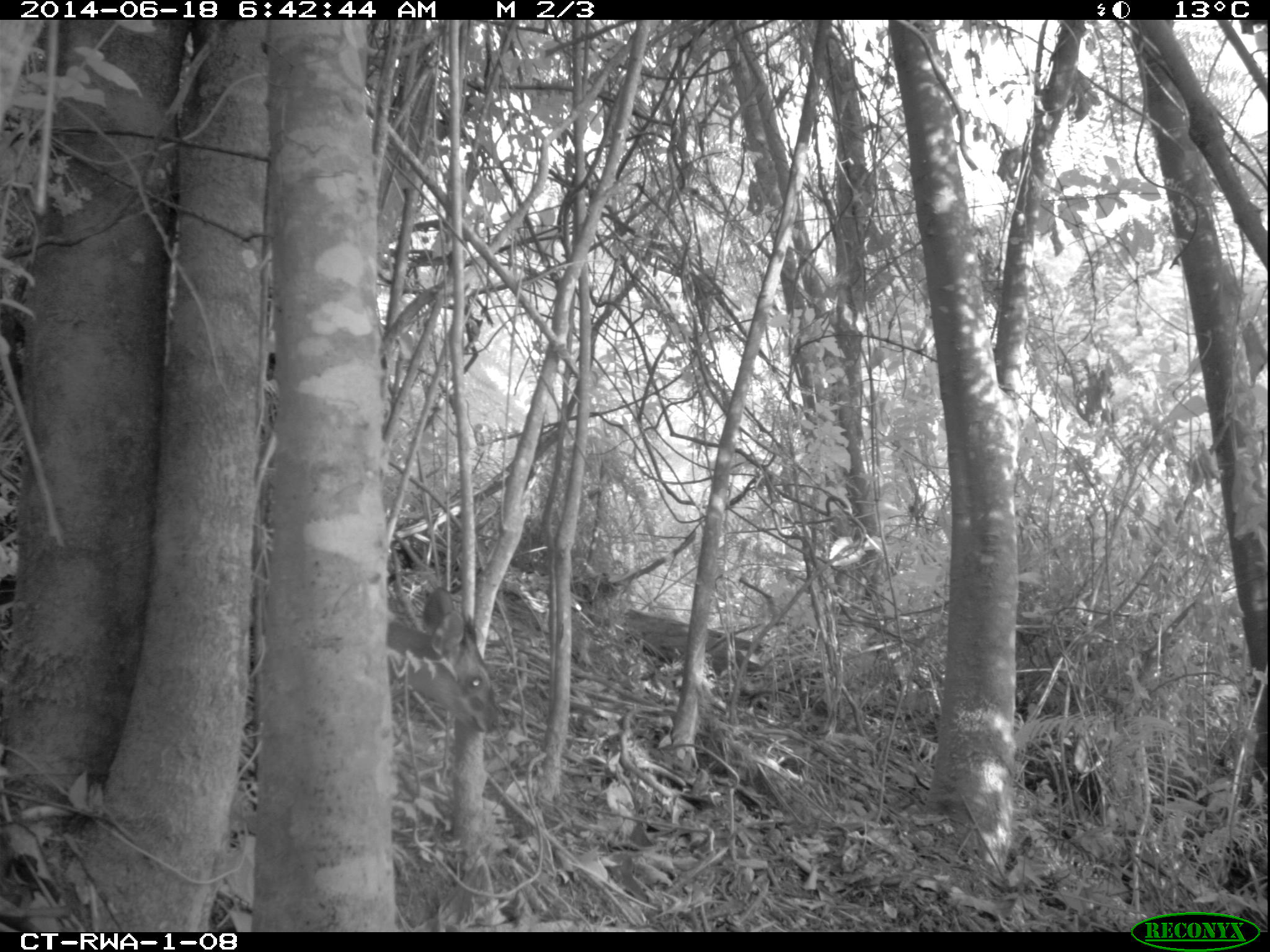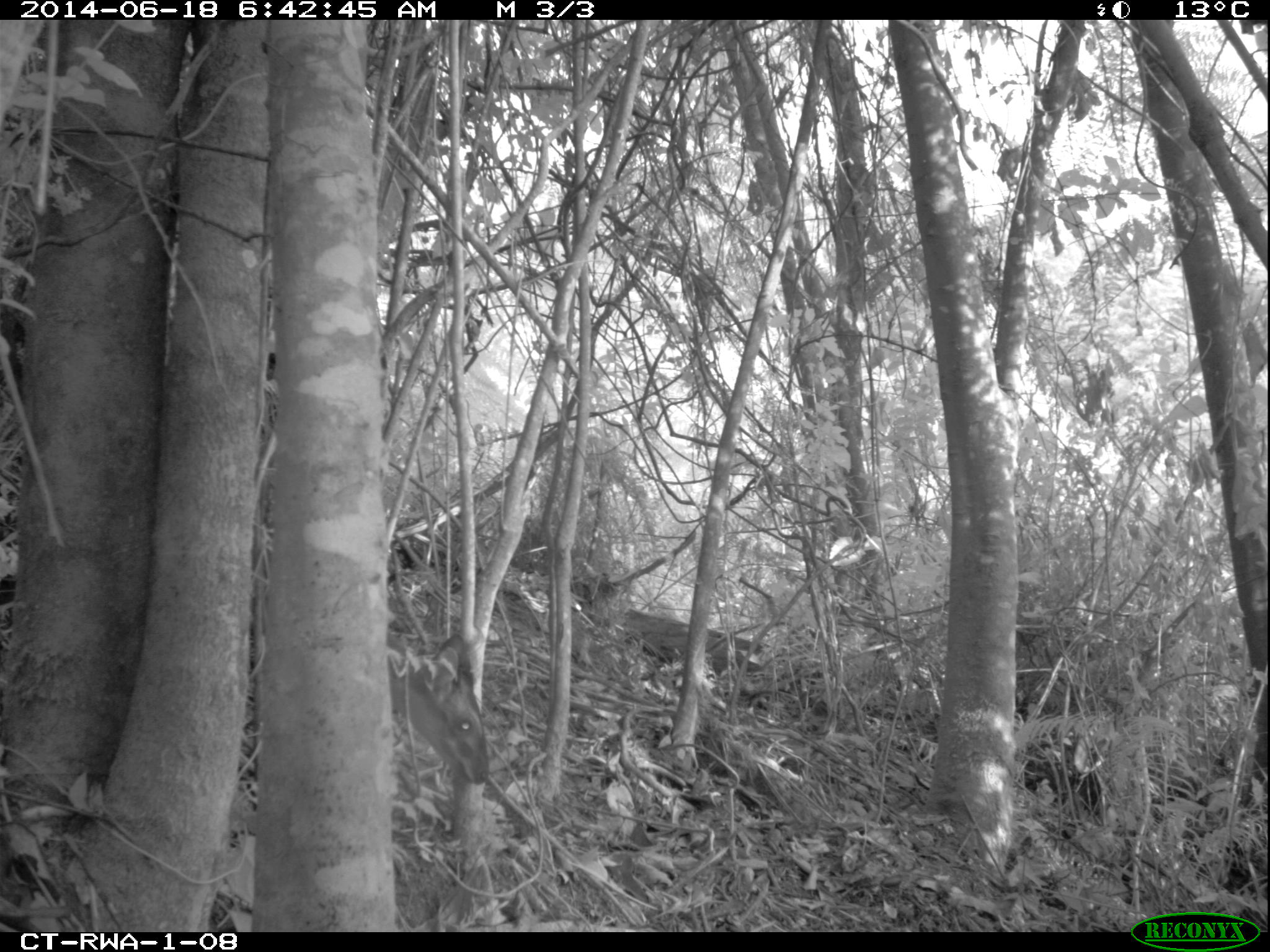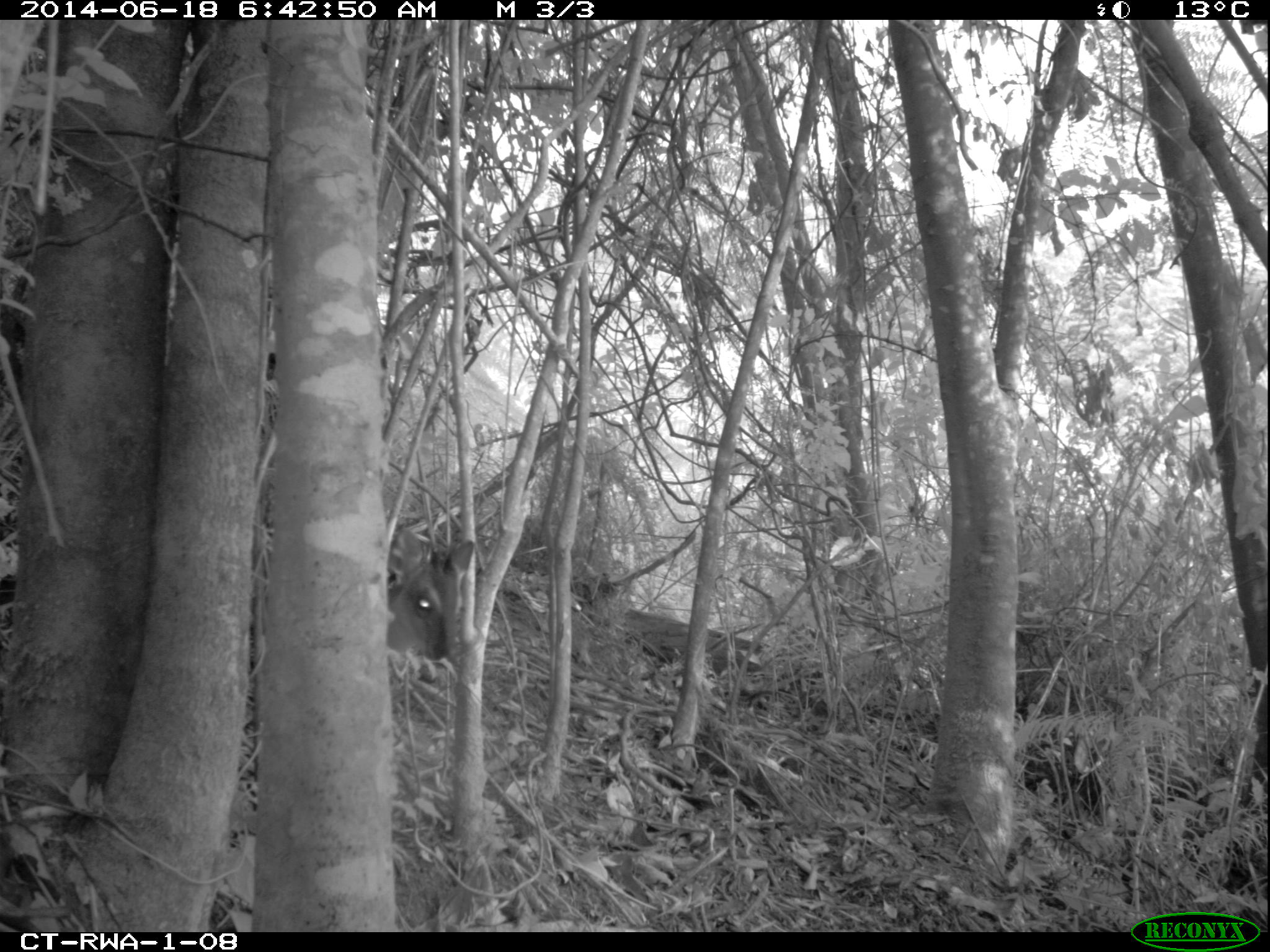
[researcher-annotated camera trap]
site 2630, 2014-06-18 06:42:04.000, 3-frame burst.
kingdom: Animalia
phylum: Chordata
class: Mammalia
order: Artiodactyla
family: Bovidae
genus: Cephalophus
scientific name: Cephalophus nigrifrons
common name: black-fronted duiker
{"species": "Cephalophus nigrifrons (black-fronted duiker)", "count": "1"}